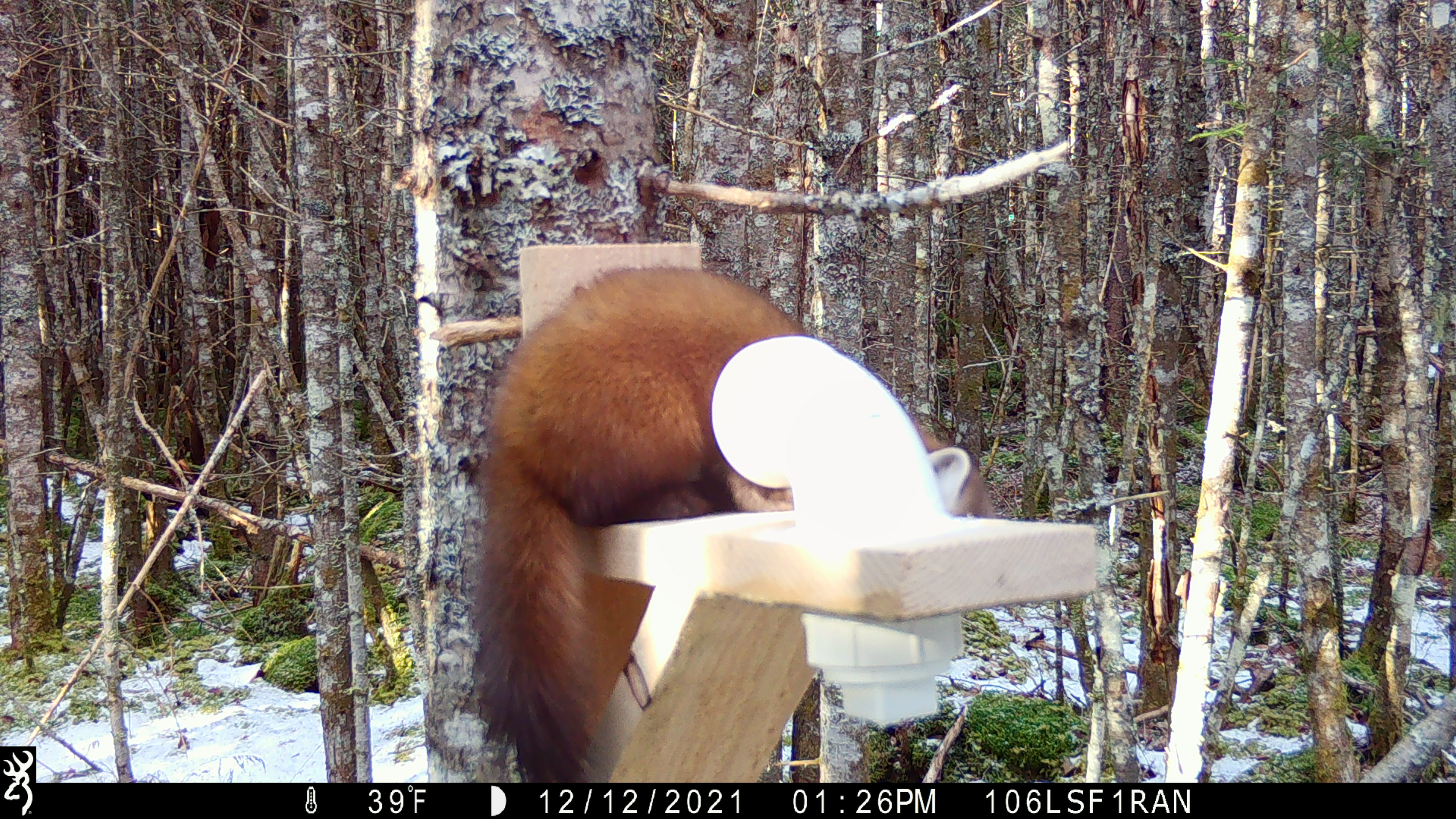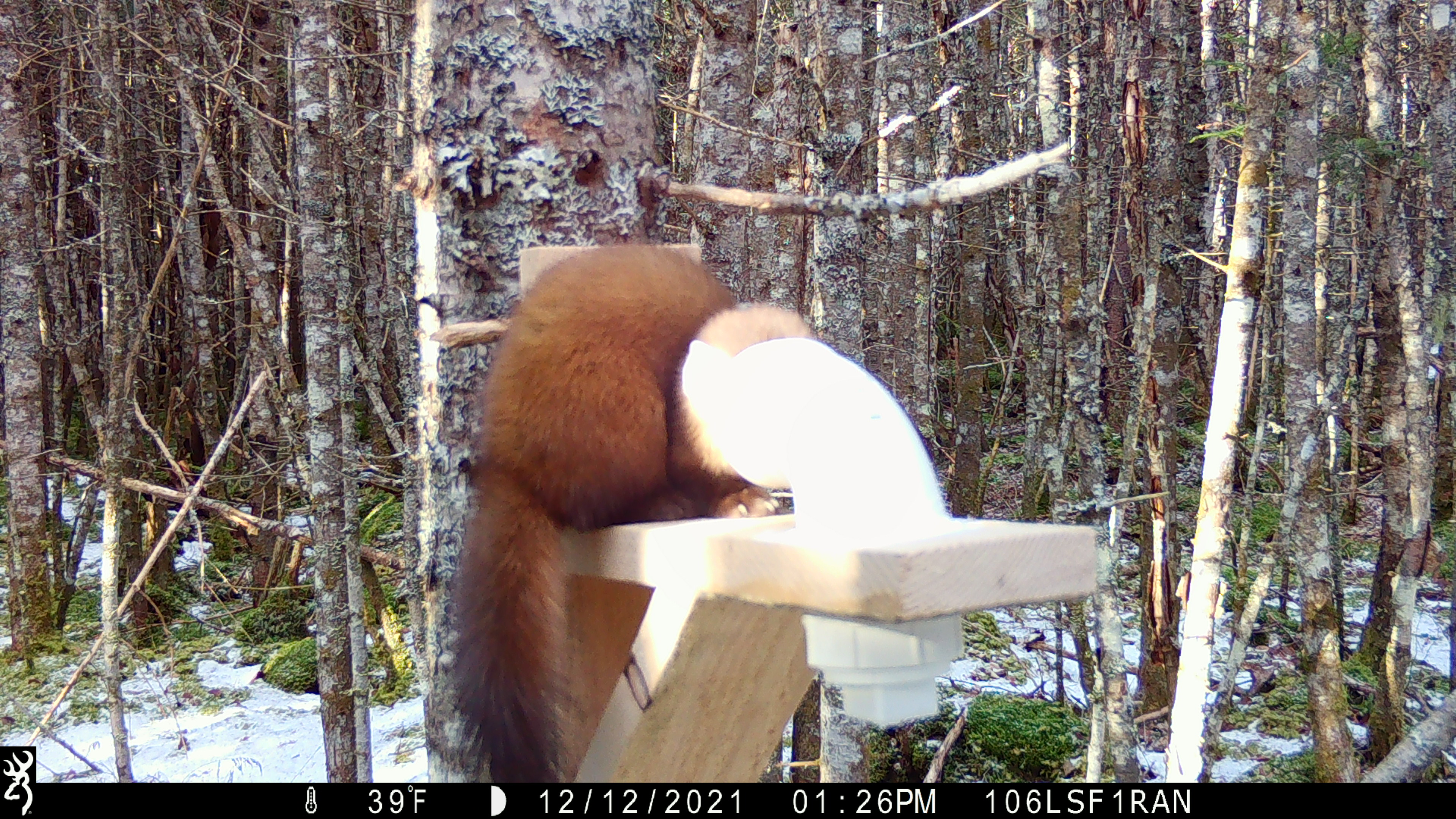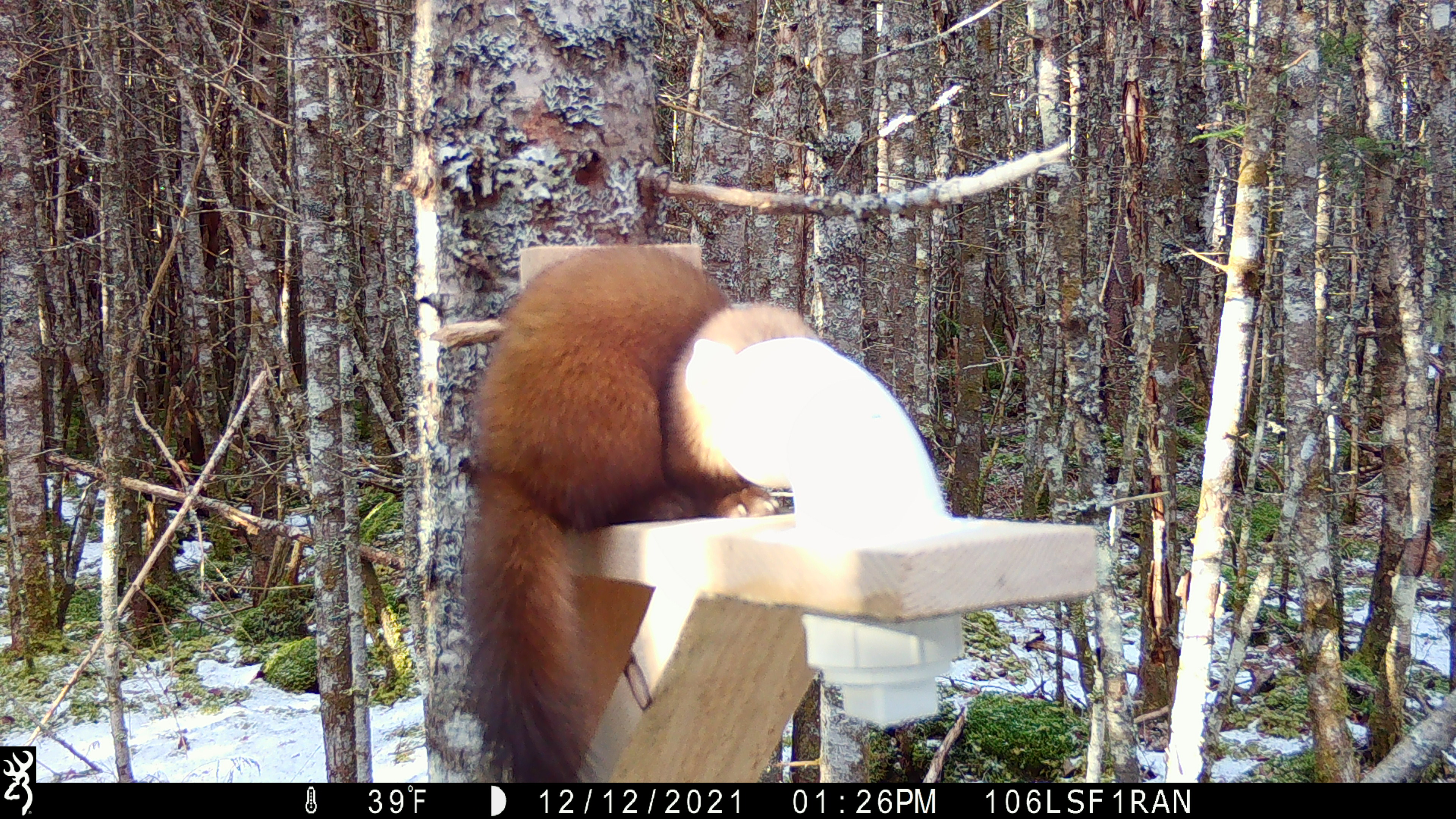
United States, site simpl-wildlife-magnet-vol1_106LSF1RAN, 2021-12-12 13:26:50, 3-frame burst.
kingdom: Animalia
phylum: Chordata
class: Mammalia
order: Carnivora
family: Mustelidae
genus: Martes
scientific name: Martes americana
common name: american marten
American marten (Martes americana).